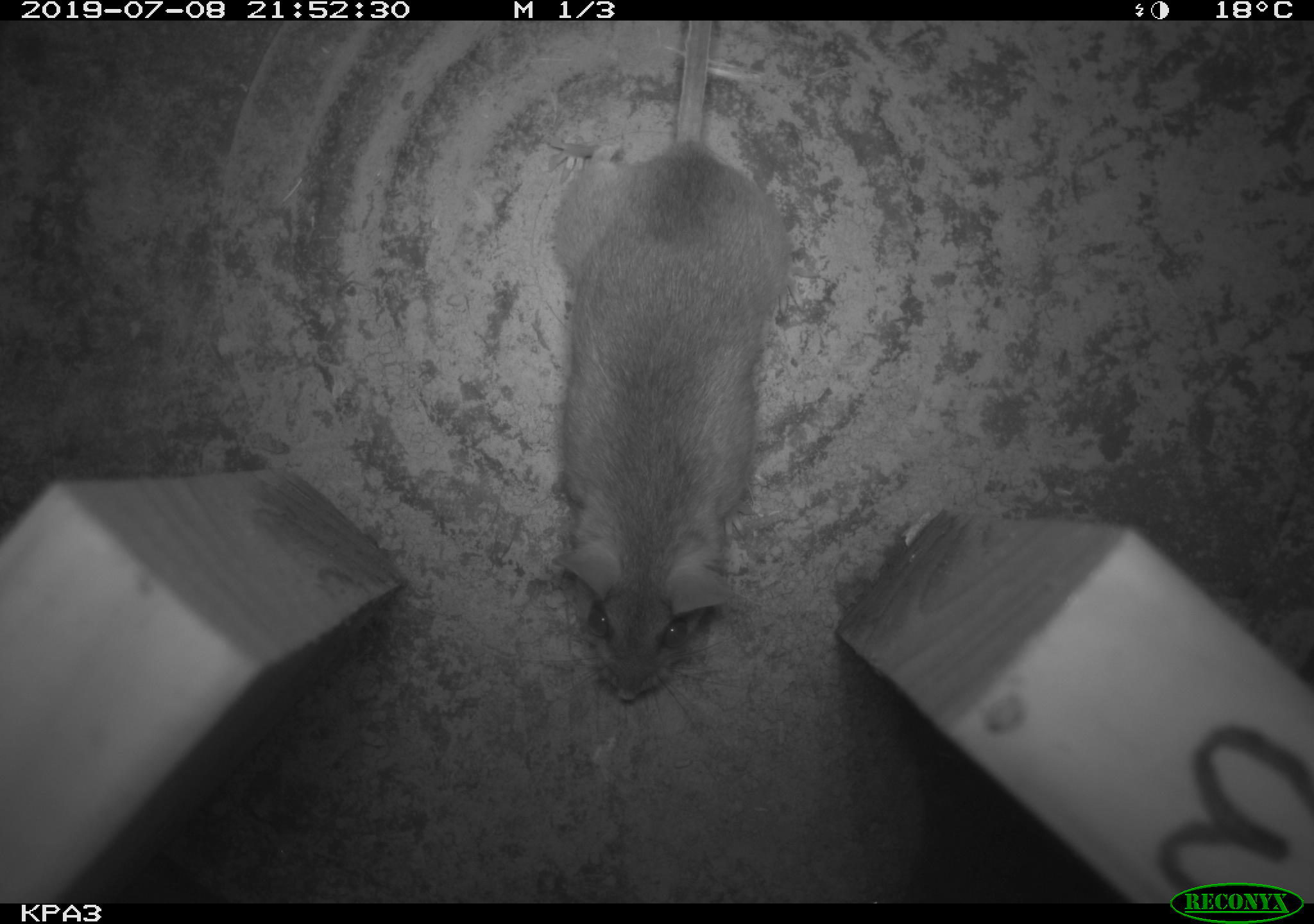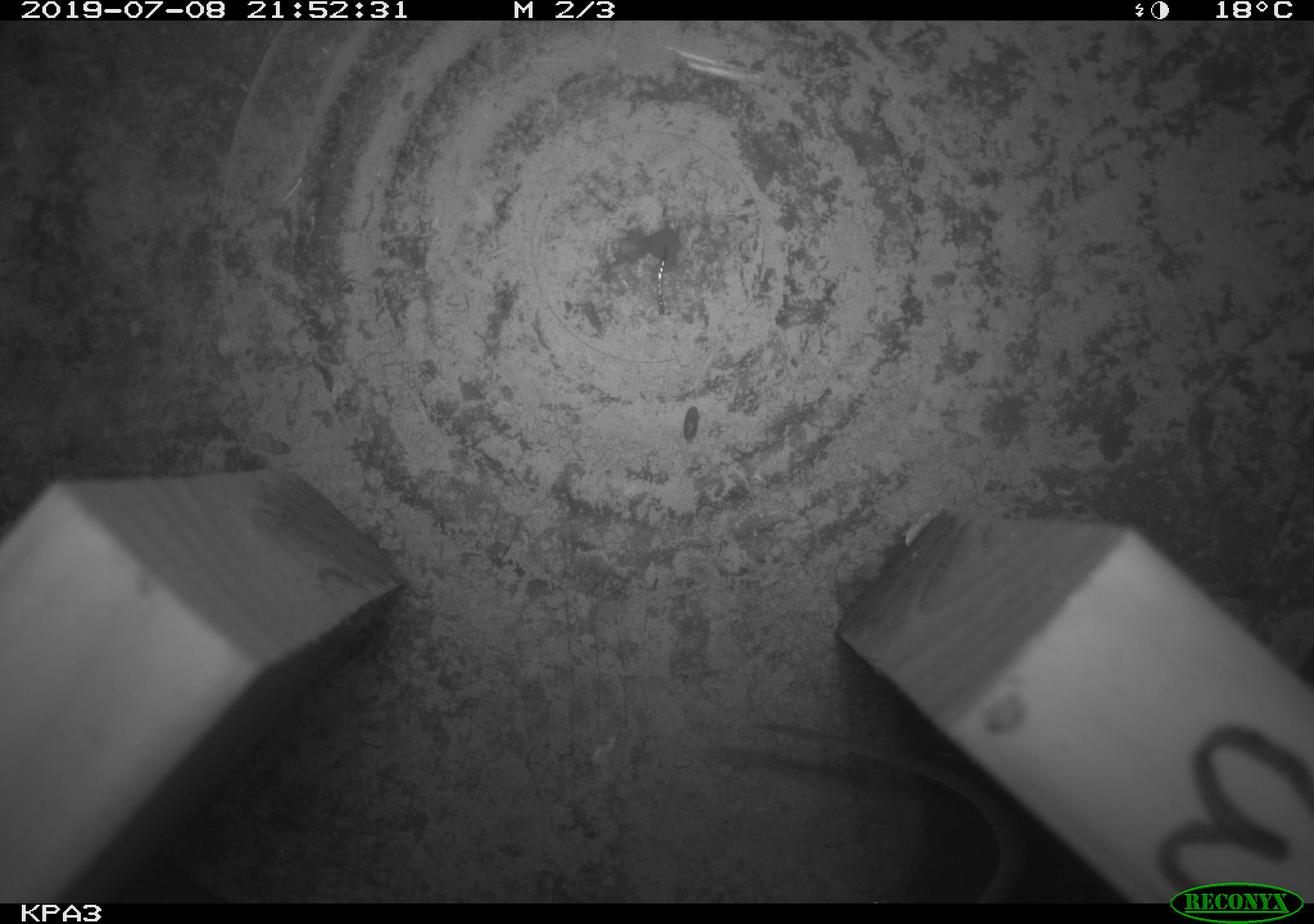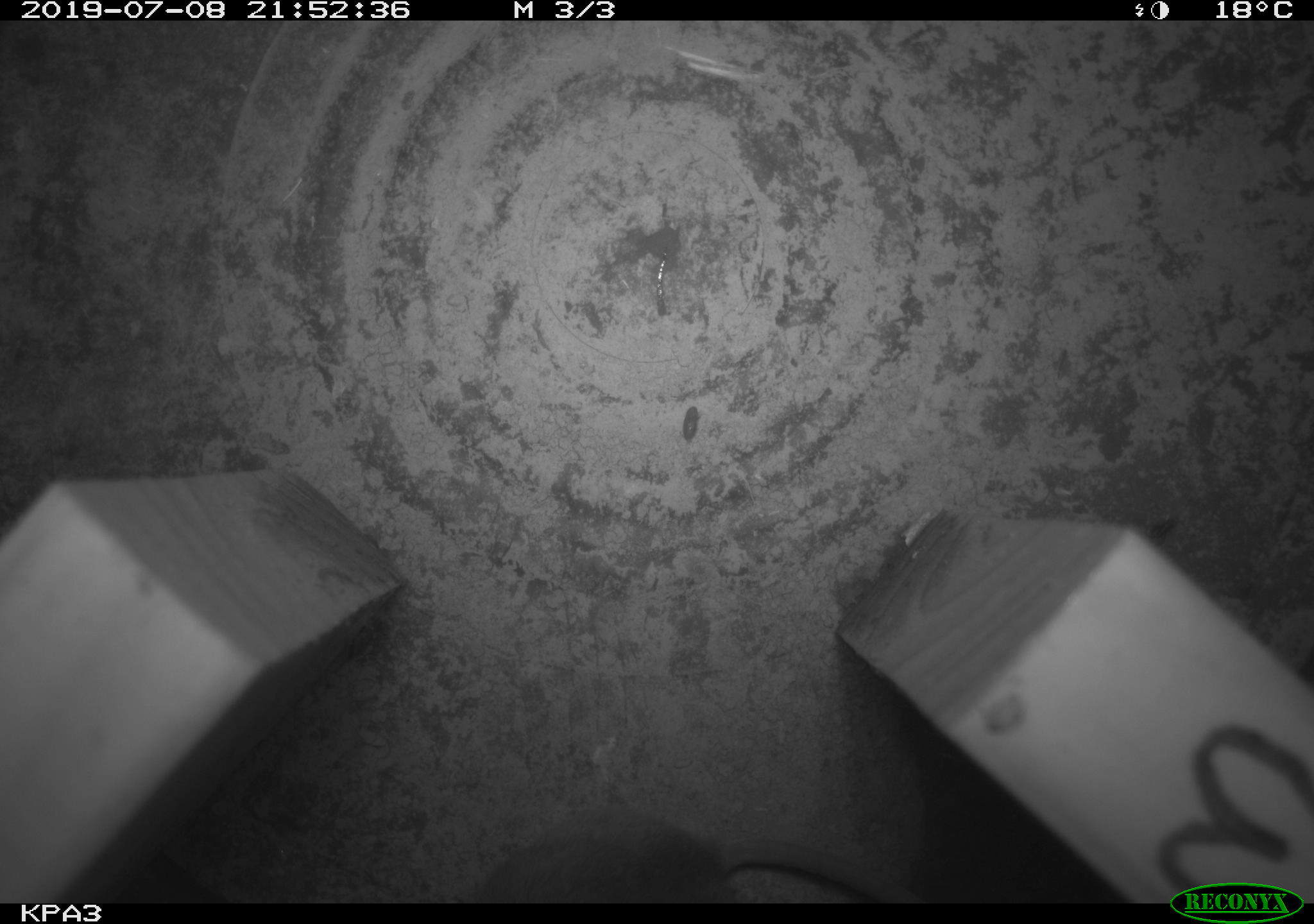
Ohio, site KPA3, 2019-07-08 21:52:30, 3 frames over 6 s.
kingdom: Animalia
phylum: Chordata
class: Mammalia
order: Rodentia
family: Cricetidae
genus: Peromyscus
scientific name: Peromyscus leucopus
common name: white-footed mouse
White-footed mouse (Peromyscus leucopus).